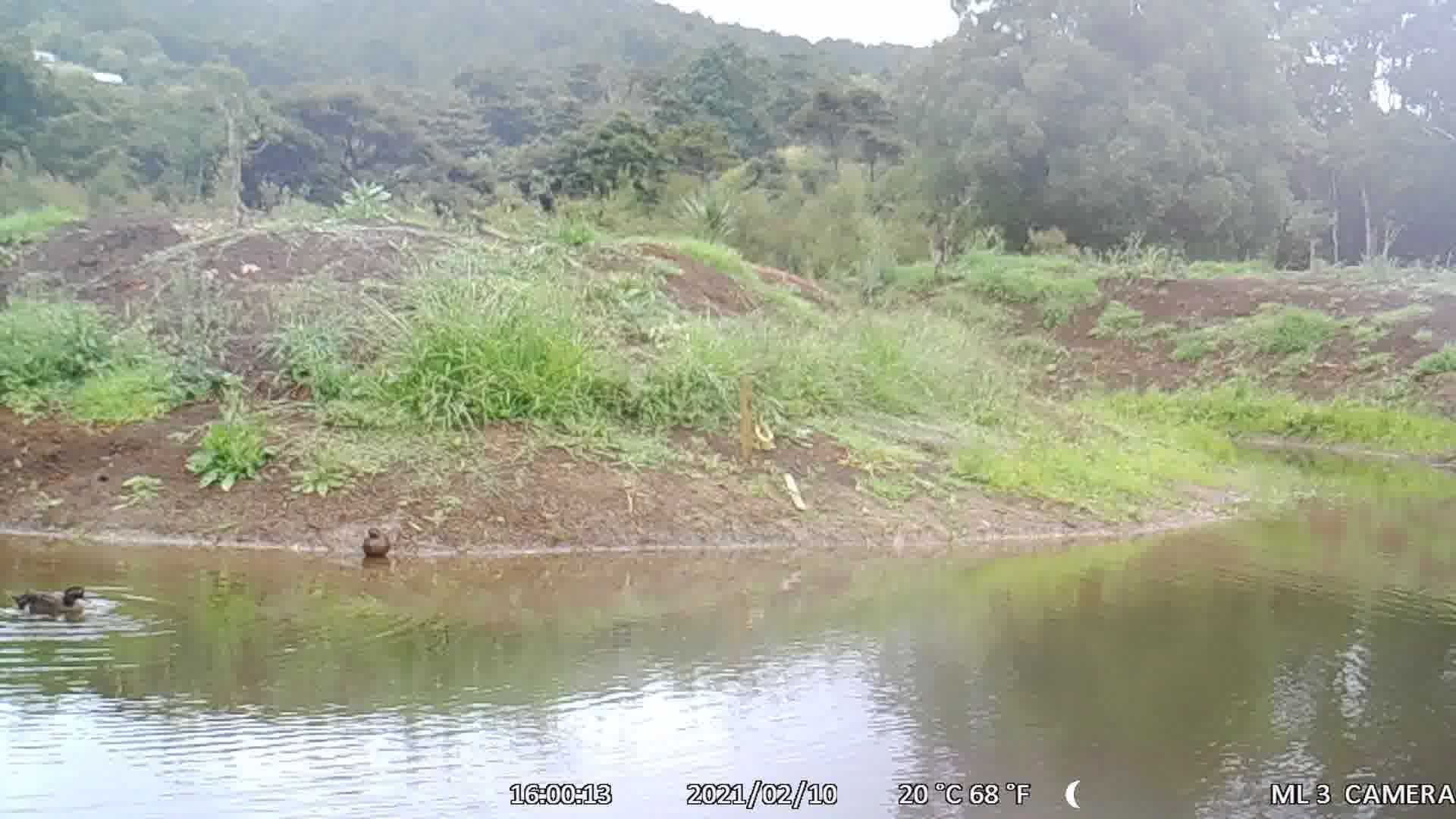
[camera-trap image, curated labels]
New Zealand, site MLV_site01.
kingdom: Animalia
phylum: Chordata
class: Aves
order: Anseriformes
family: Anatidae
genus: Anas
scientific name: Anas chlorotis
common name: brown teal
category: pateke